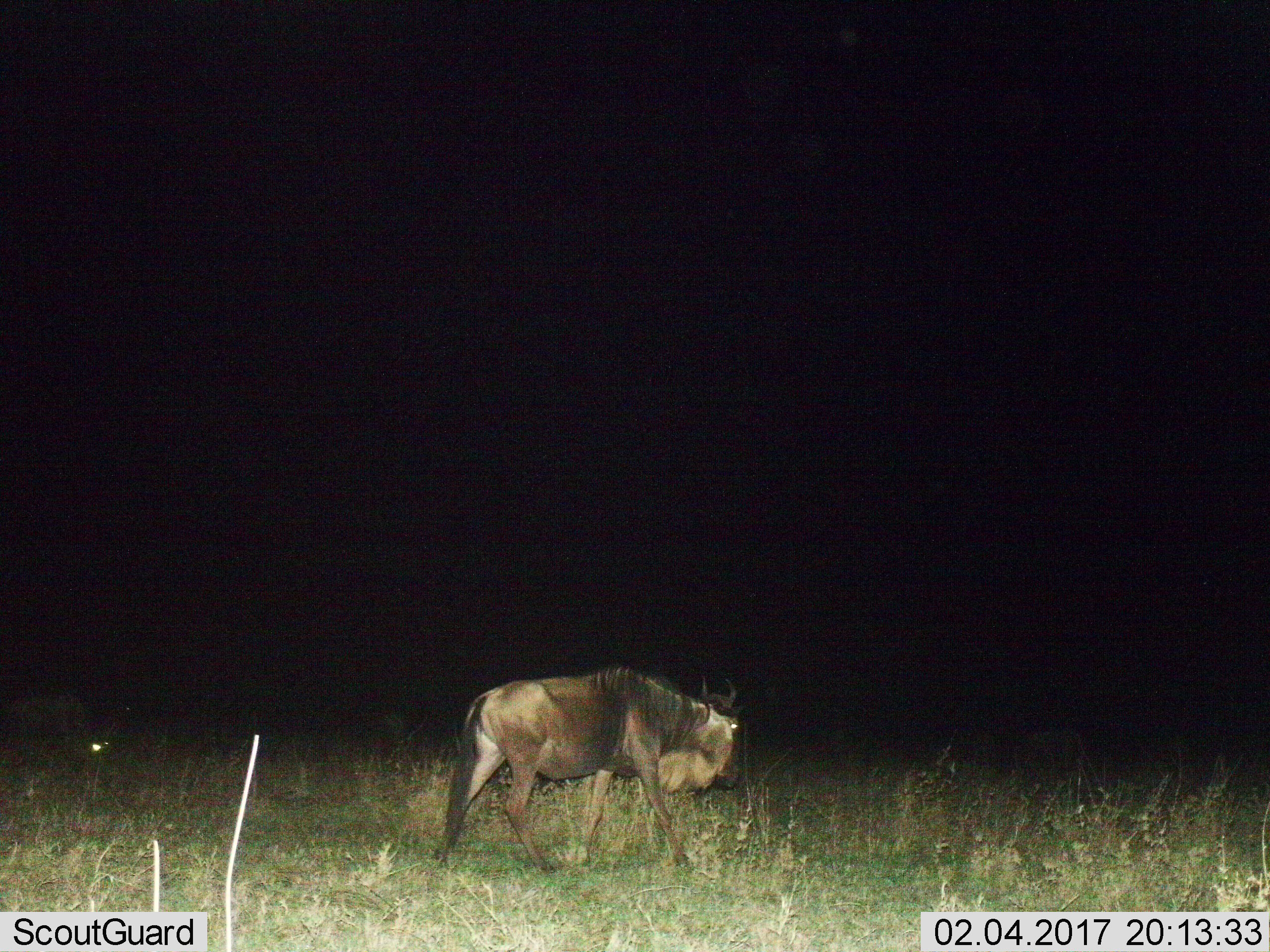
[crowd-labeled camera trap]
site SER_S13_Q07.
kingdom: Animalia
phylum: Chordata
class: Mammalia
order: Artiodactyla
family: Bovidae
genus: Connochaetes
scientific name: Connochaetes taurinus taurinus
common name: blue wildebeest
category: wildebeestblue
Wildebeestblue (blue wildebeest) (Connochaetes taurinus taurinus), count 2. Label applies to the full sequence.